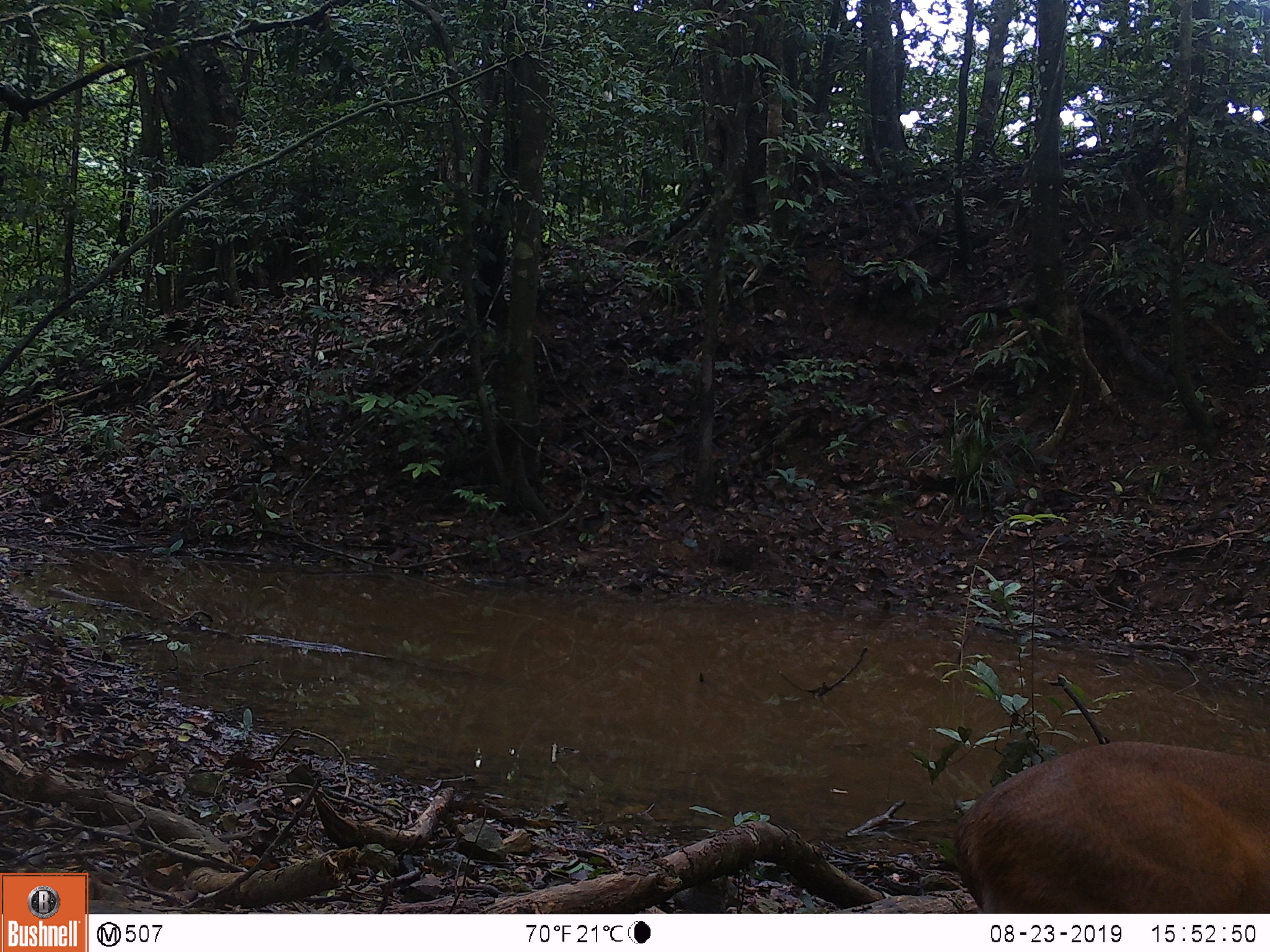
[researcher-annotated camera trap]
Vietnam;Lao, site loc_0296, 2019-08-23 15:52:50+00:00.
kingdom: Animalia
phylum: Chordata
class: Mammalia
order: Artiodactyla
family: Cervidae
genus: Muntiacus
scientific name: Muntiacus vuquangensis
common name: large-antlered muntjac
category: large antlered muntjac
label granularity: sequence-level